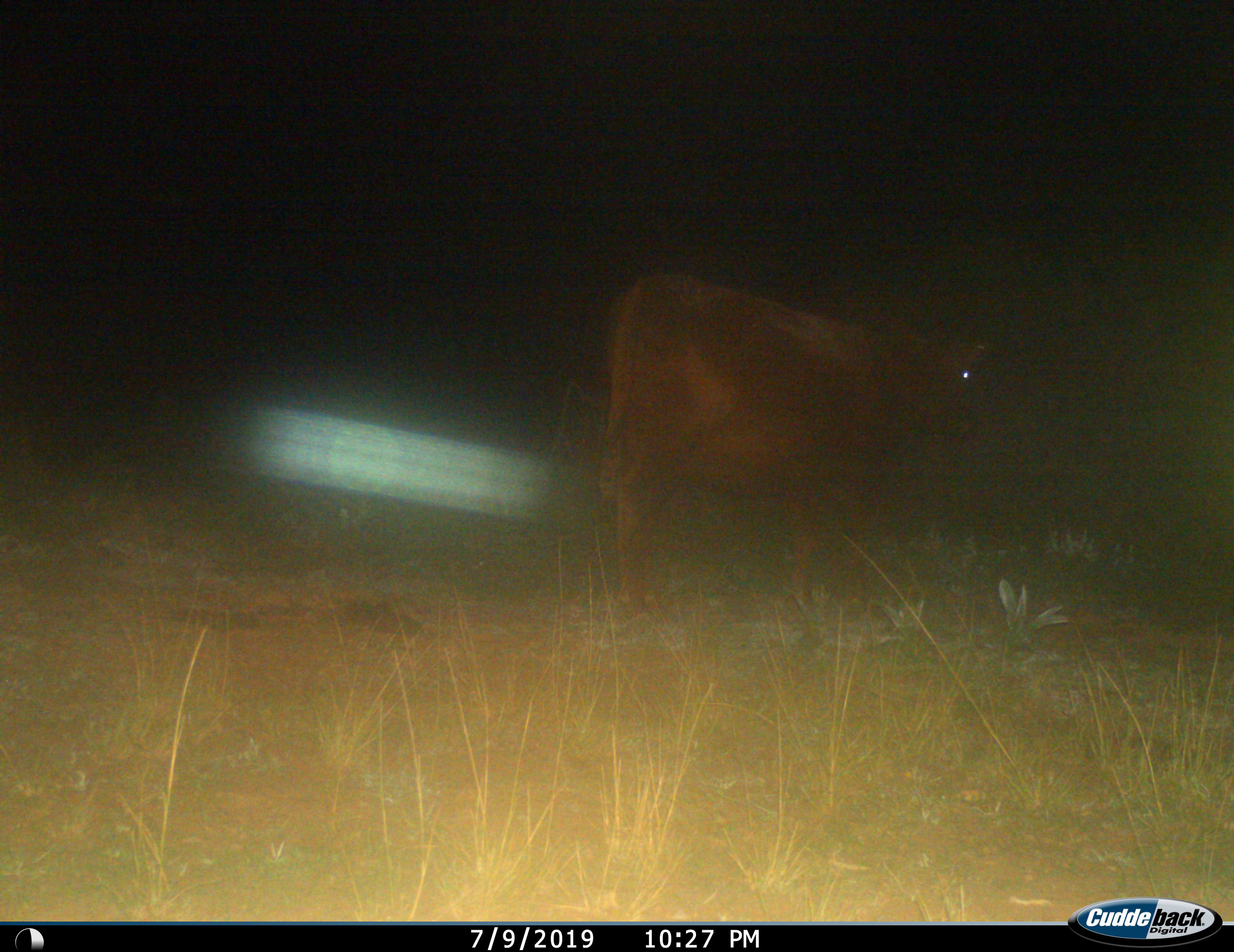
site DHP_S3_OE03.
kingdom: Animalia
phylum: Chordata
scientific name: Vertebrata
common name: domestic animal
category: domesticanimal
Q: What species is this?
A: Domesticanimal (domestic animal) (Vertebrata).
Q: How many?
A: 1.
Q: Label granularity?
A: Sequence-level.